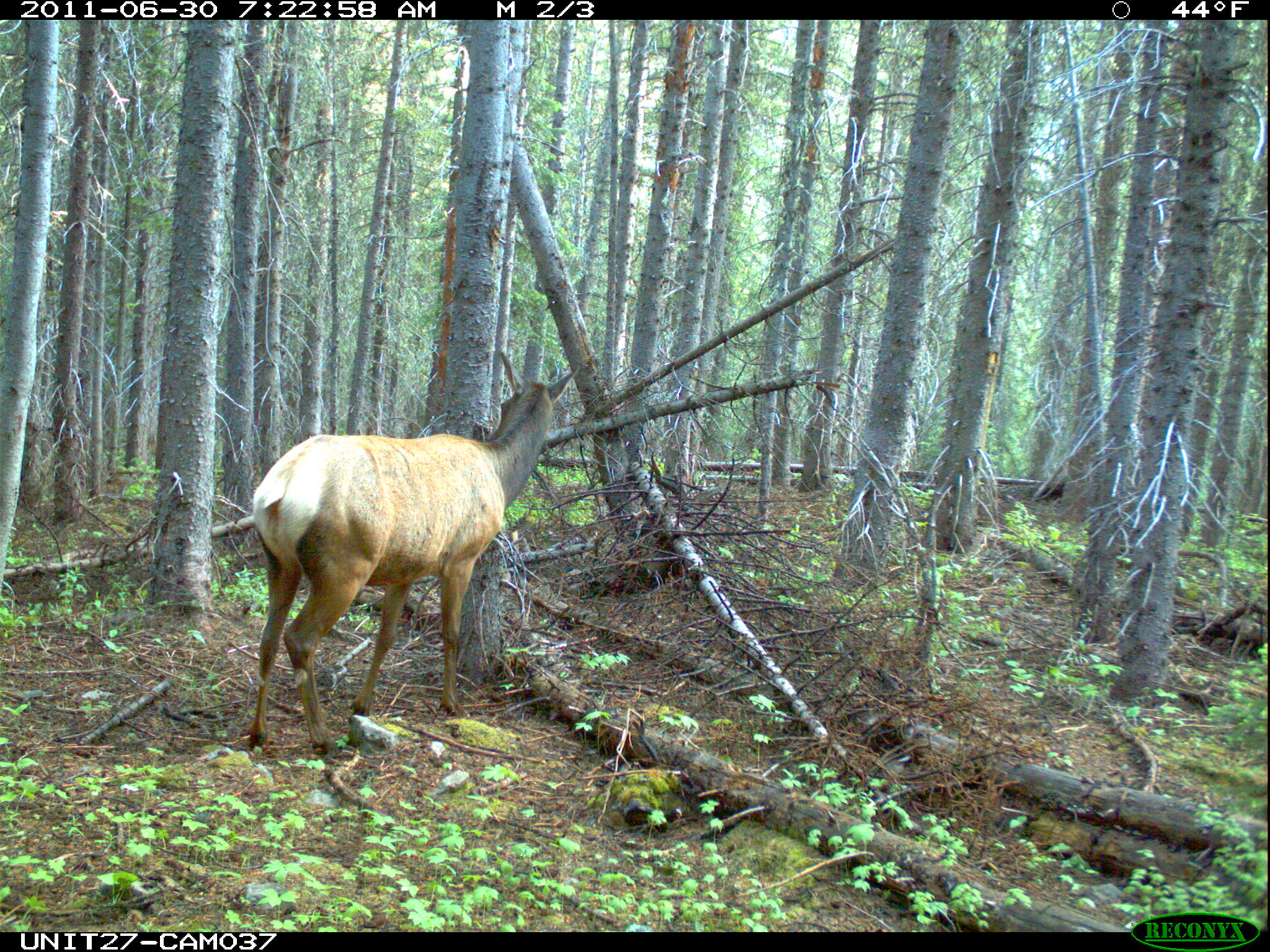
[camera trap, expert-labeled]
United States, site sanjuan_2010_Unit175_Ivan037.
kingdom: Animalia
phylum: Chordata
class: Mammalia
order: Artiodactyla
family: Cervidae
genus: Cervus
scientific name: Cervus elaphus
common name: red deer